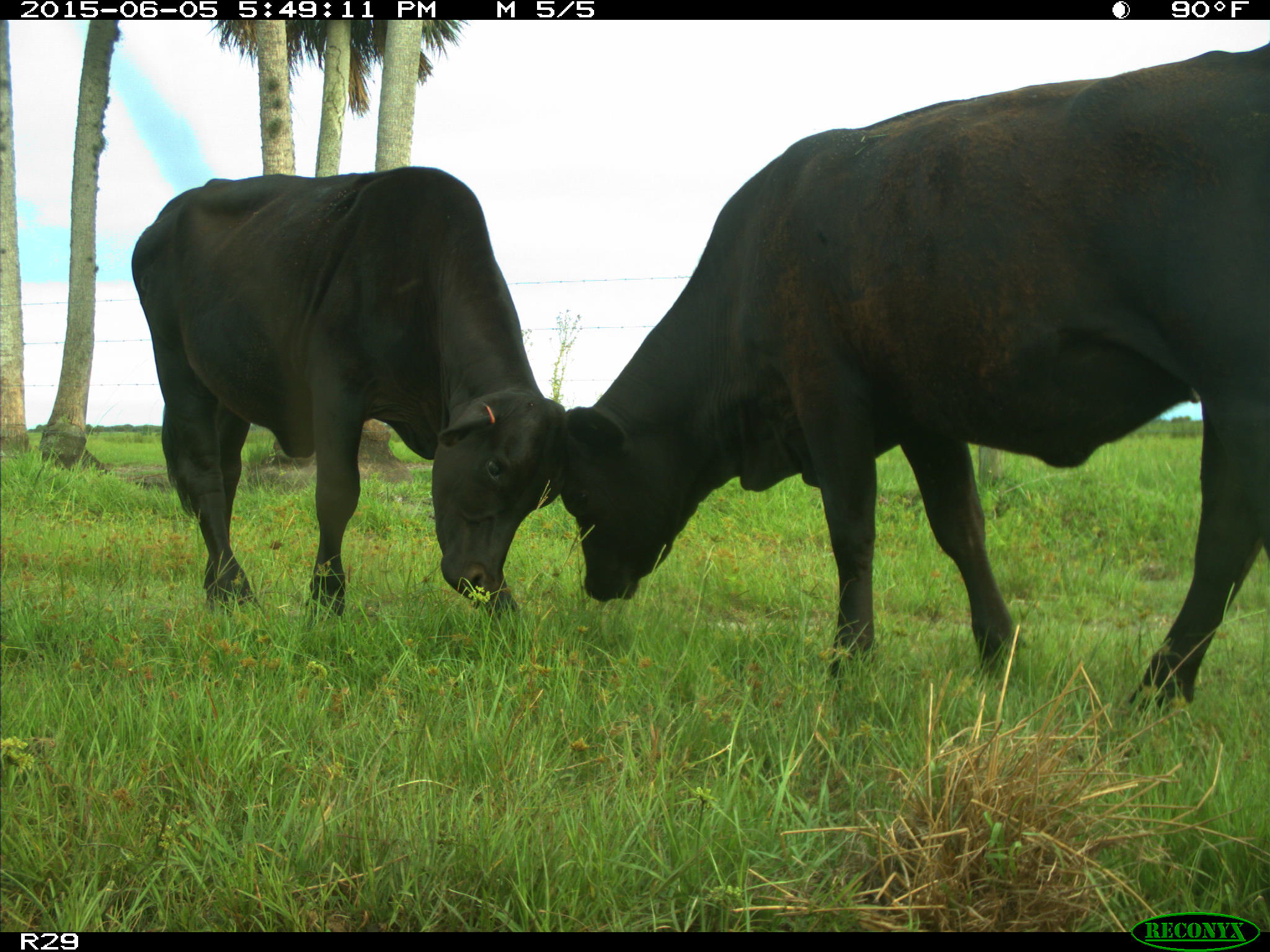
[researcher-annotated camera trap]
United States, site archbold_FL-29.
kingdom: Animalia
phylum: Chordata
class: Mammalia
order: Artiodactyla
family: Bovidae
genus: Bos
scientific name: Bos taurus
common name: domestic cow